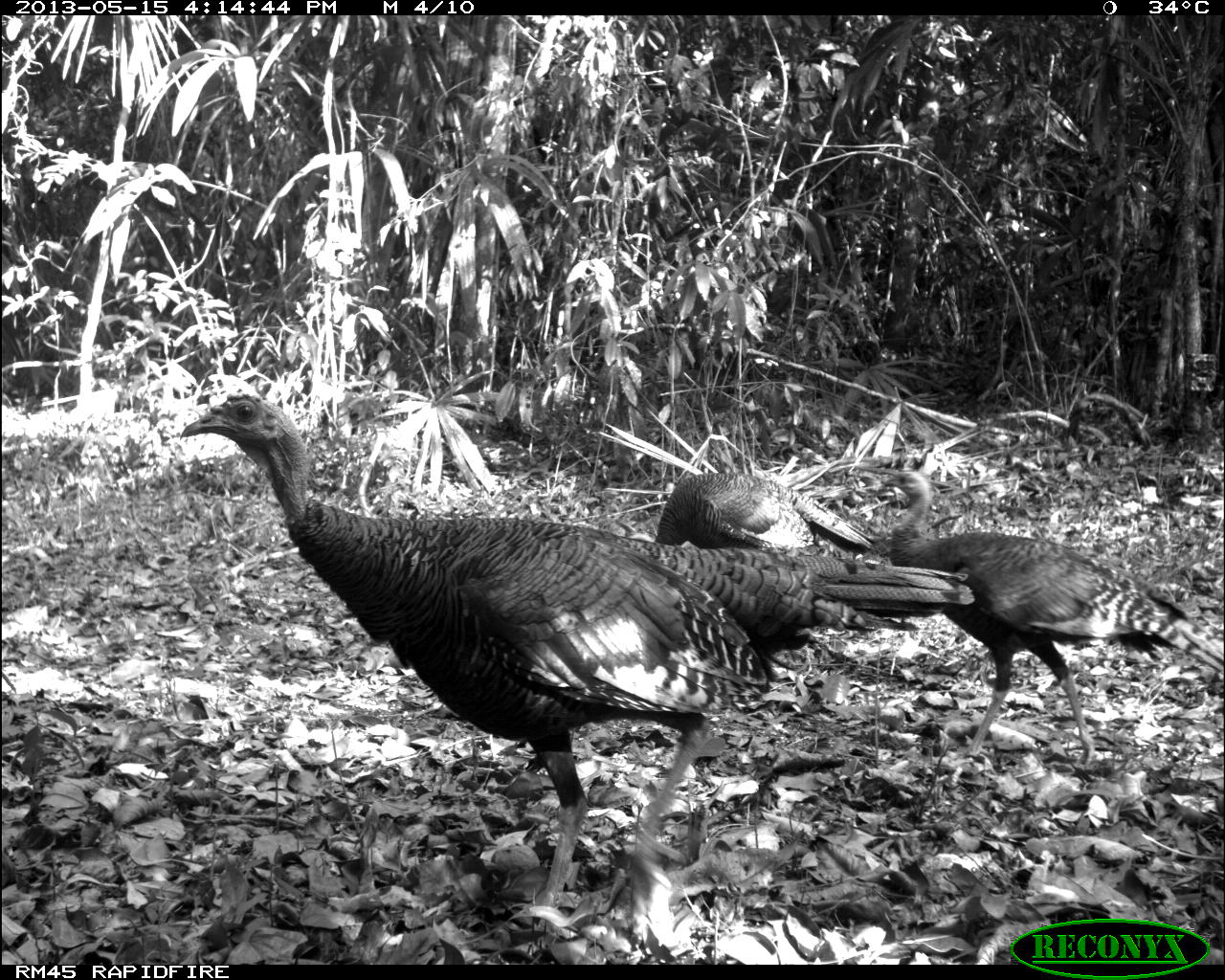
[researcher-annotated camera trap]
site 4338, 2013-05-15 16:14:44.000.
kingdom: Animalia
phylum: Chordata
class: Aves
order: Galliformes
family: Phasianidae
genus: Meleagris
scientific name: Meleagris ocellata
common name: ocellated turkey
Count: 4.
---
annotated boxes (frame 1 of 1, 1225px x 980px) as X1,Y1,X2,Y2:
meleagris ocellata: 176,386,974,928; 877,466,1222,769; 652,465,878,691